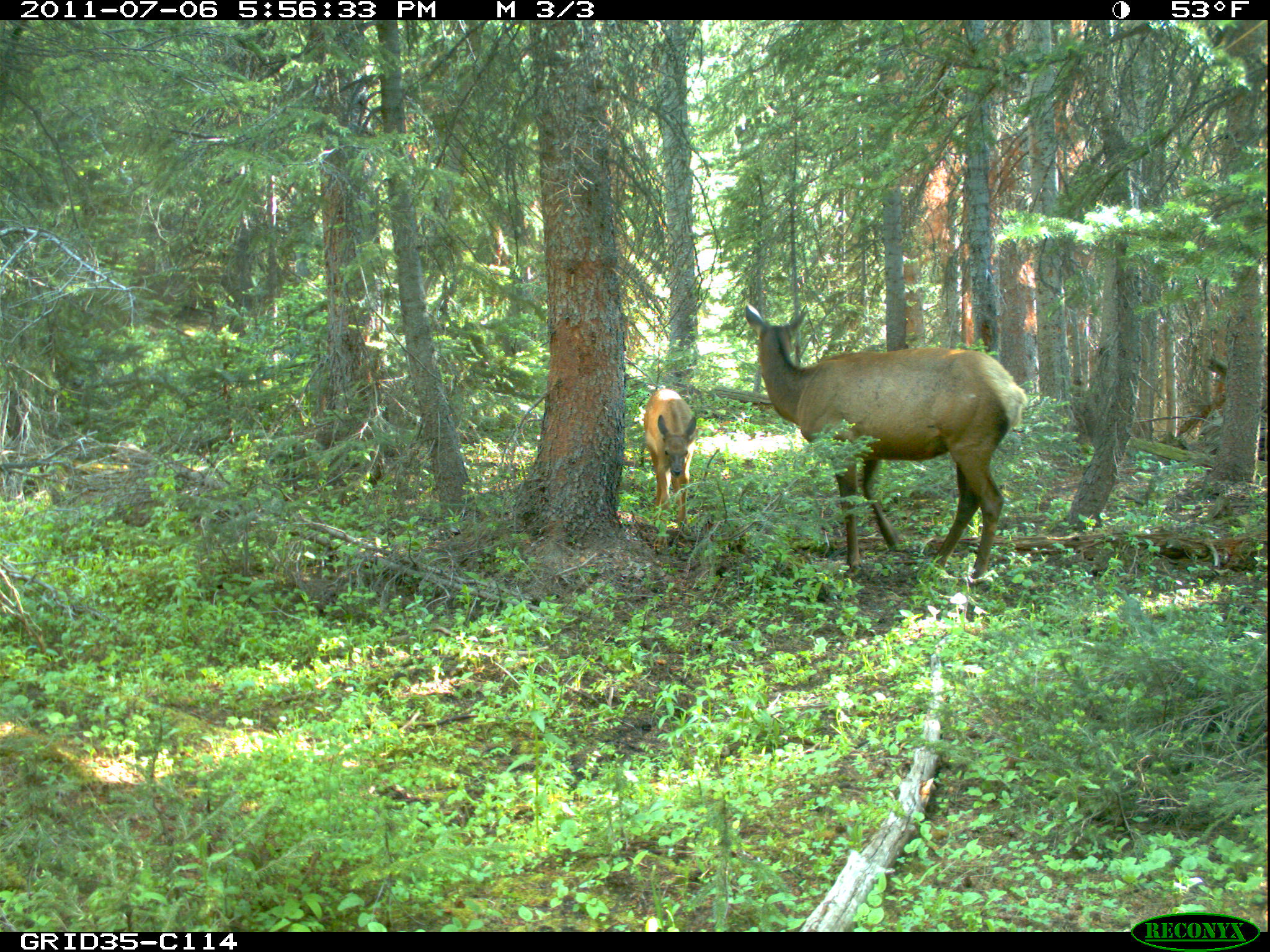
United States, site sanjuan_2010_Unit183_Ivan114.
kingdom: Animalia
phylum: Chordata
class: Mammalia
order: Artiodactyla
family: Cervidae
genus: Cervus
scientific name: Cervus elaphus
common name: red deer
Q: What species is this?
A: Cervus elaphus (red deer).